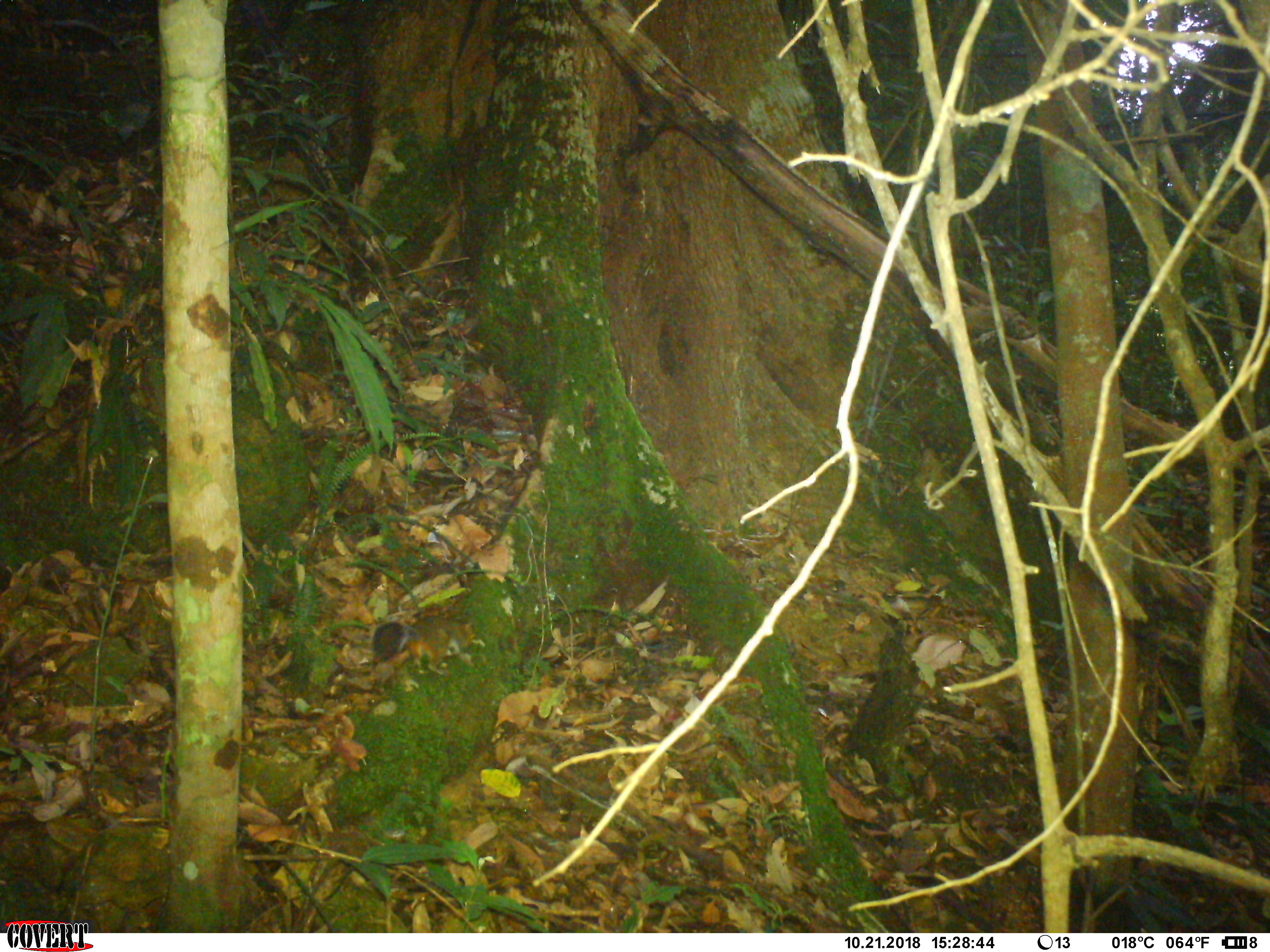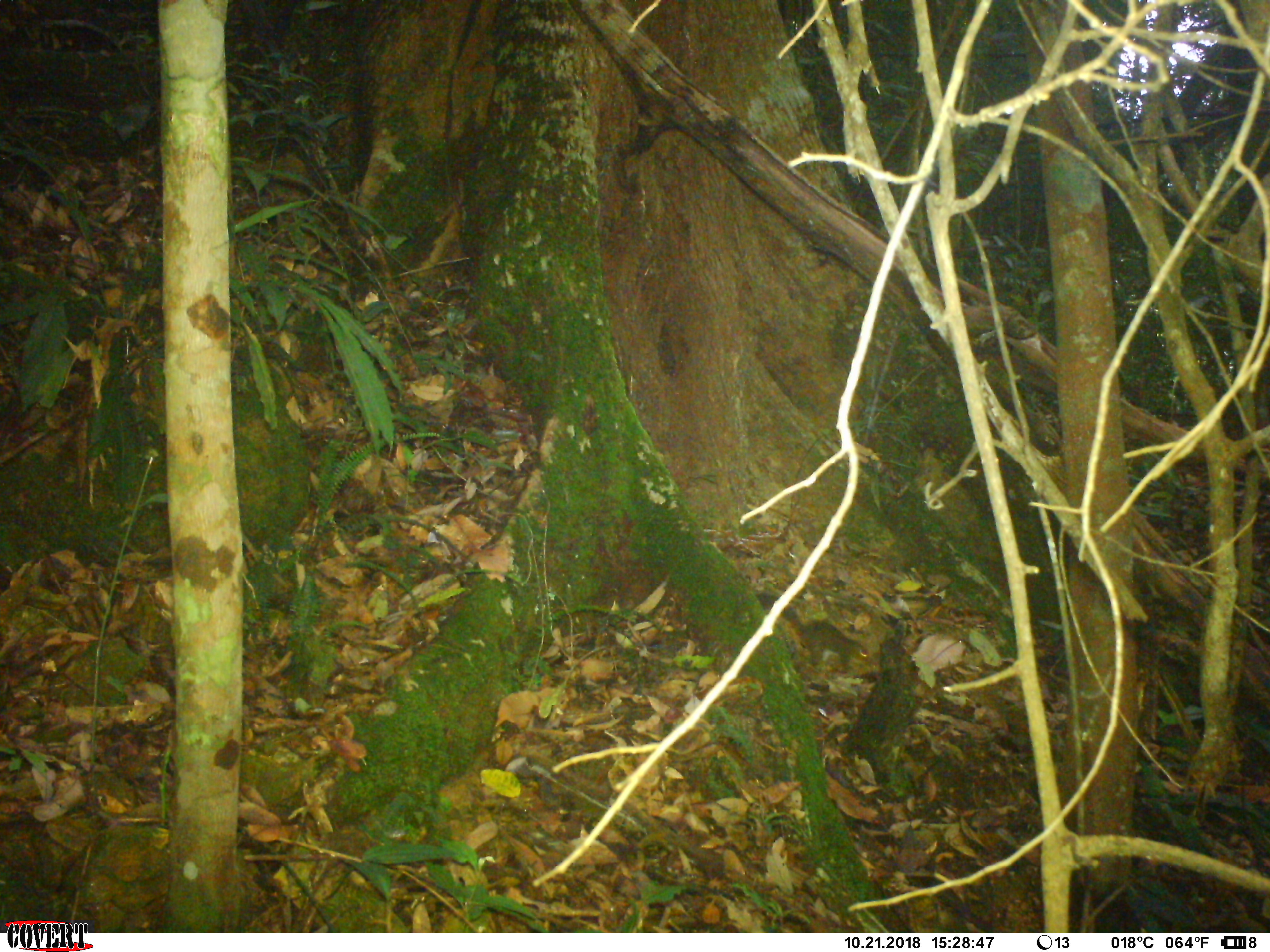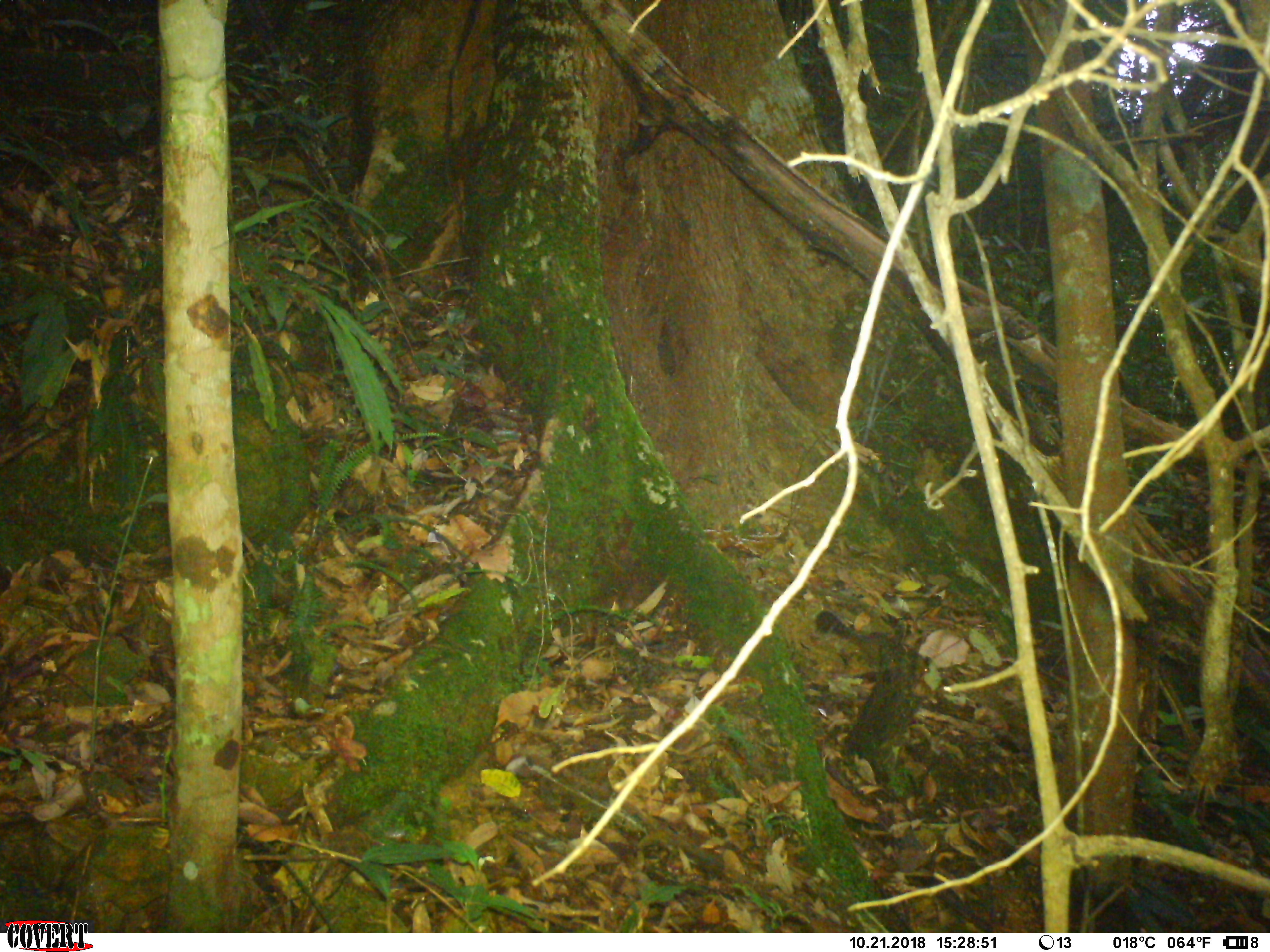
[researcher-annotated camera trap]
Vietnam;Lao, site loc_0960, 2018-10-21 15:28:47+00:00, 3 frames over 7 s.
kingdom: Animalia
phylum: Chordata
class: Mammalia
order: Rodentia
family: Sciuridae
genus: Dremomys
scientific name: Dremomys rufigenis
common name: red-cheeked squirrel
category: red cheeked squirrel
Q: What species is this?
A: Red cheeked squirrel (red-cheeked squirrel) (Dremomys rufigenis).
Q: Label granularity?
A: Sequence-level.